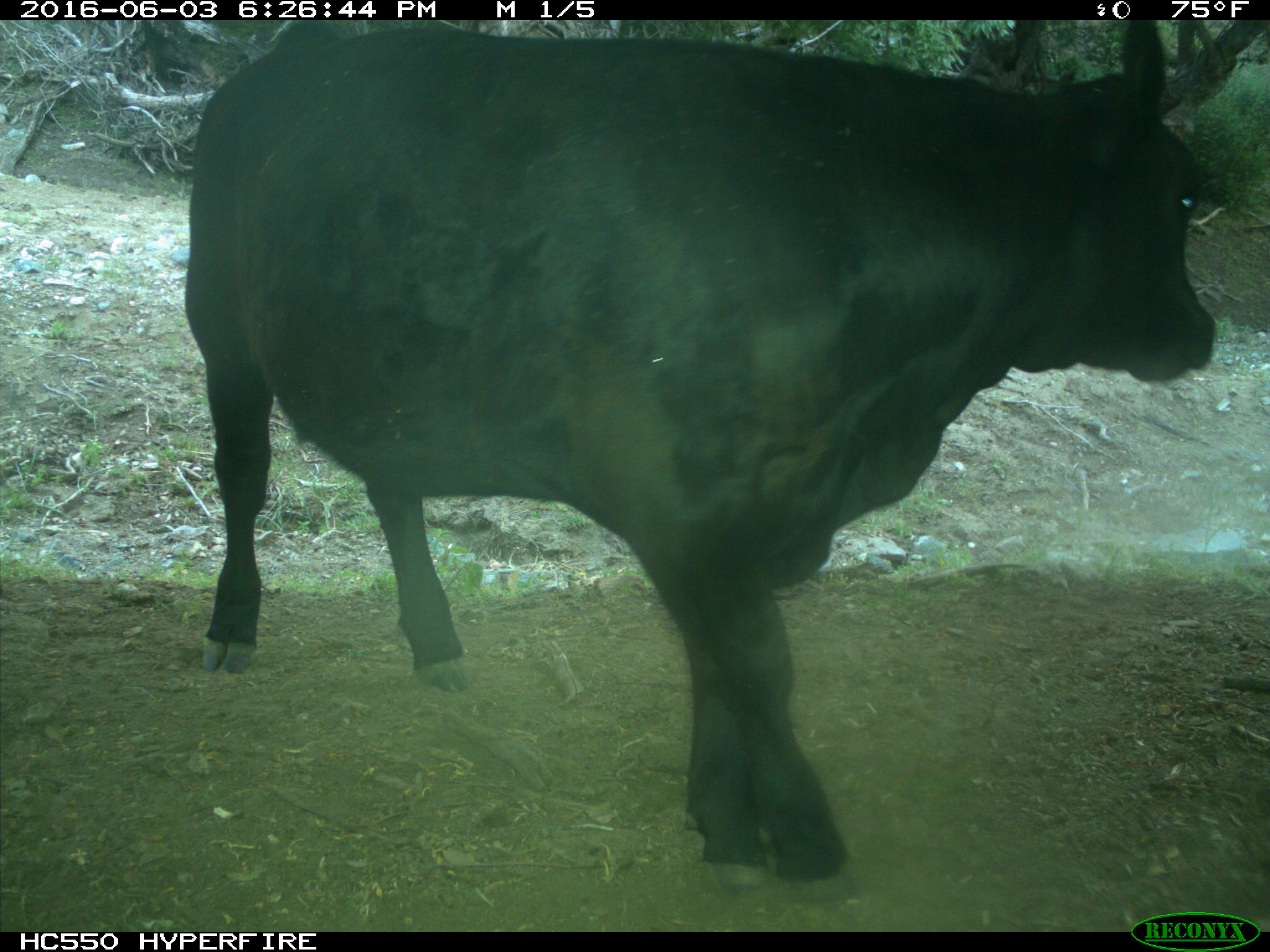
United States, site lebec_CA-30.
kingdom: Animalia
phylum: Chordata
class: Mammalia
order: Artiodactyla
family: Bovidae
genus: Bos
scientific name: Bos taurus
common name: domestic cow